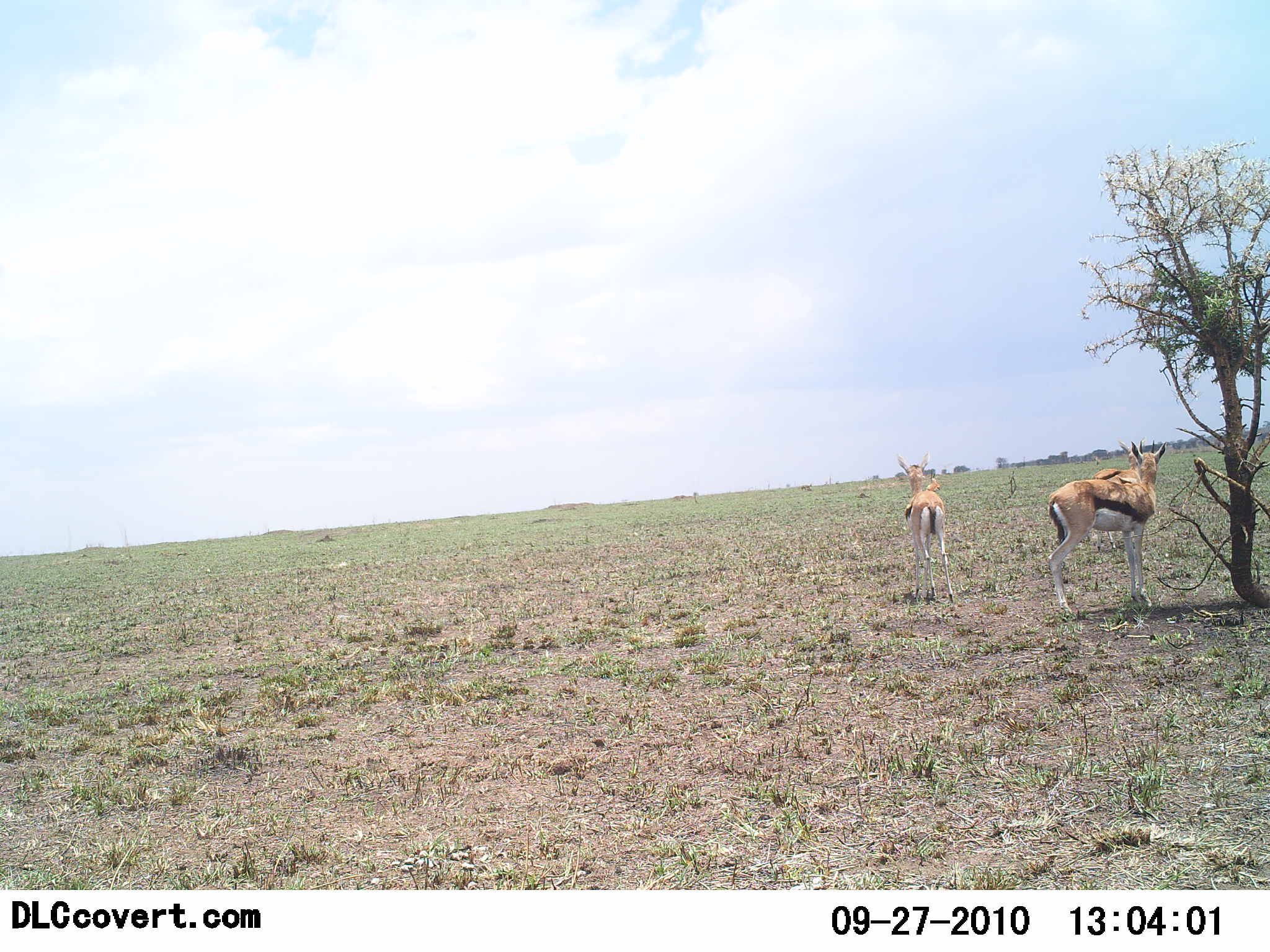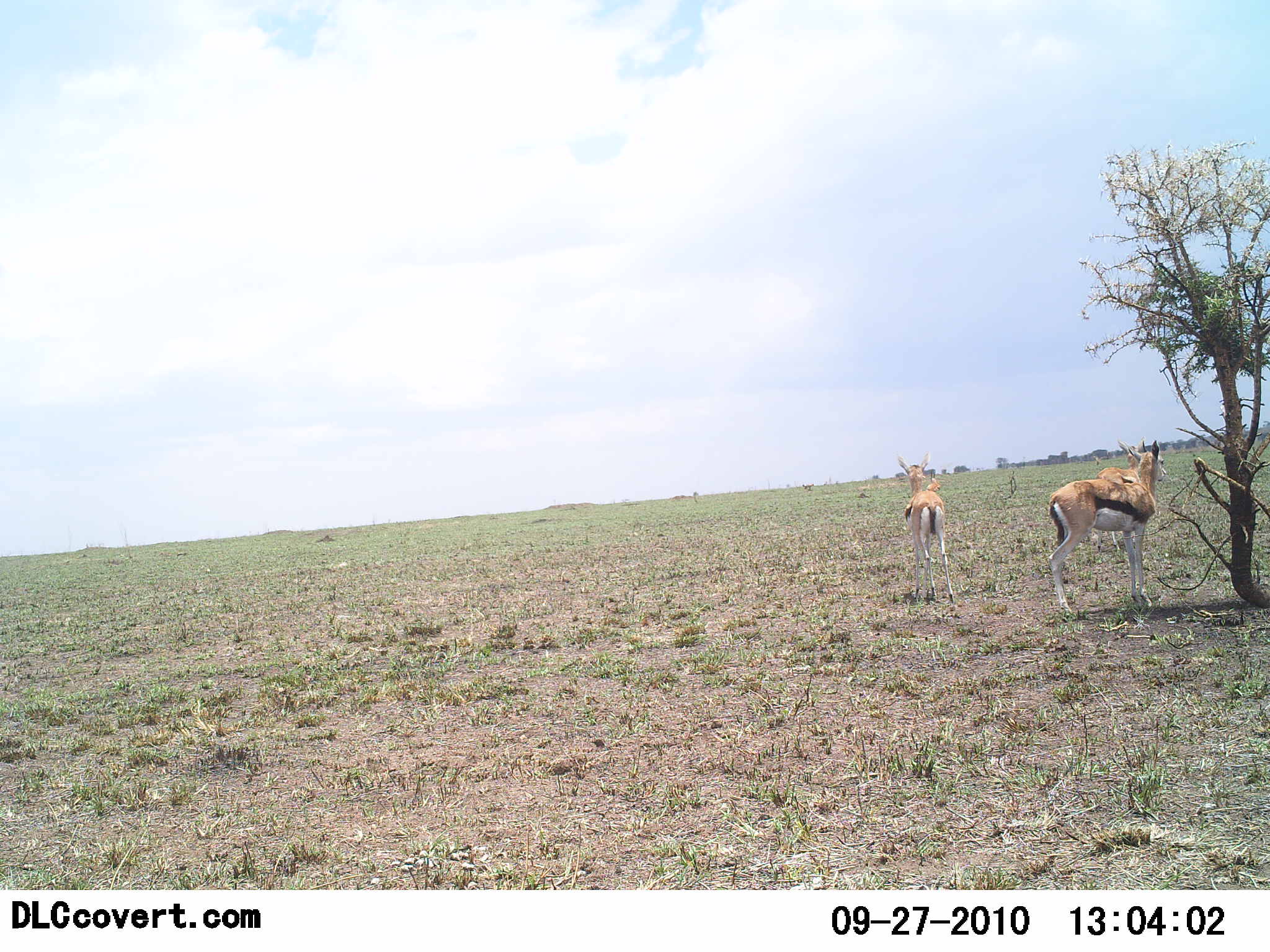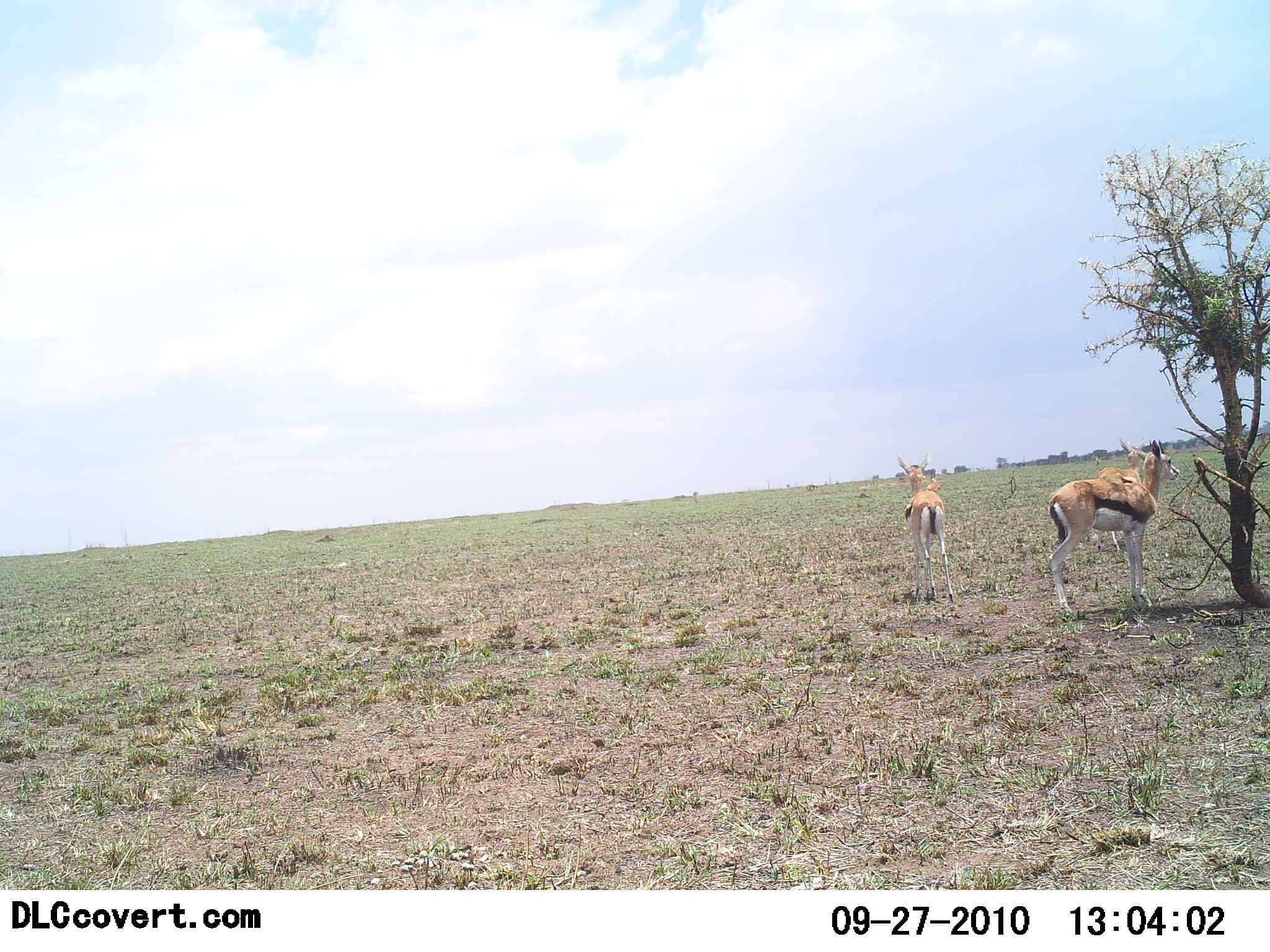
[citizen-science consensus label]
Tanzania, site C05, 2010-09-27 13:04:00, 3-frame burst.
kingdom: Animalia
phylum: Chordata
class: Mammalia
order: Artiodactyla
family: Bovidae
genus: Eudorcas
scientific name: Eudorcas thomsonii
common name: thomson's gazelle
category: gazellethomsons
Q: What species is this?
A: Gazellethomsons (thomson's gazelle) (Eudorcas thomsonii).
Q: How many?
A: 3.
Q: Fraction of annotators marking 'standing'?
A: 100%.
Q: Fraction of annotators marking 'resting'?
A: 6%.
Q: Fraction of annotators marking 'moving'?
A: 0%.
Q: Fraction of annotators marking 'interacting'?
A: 0%.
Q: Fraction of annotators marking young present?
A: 0%.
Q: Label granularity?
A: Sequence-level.